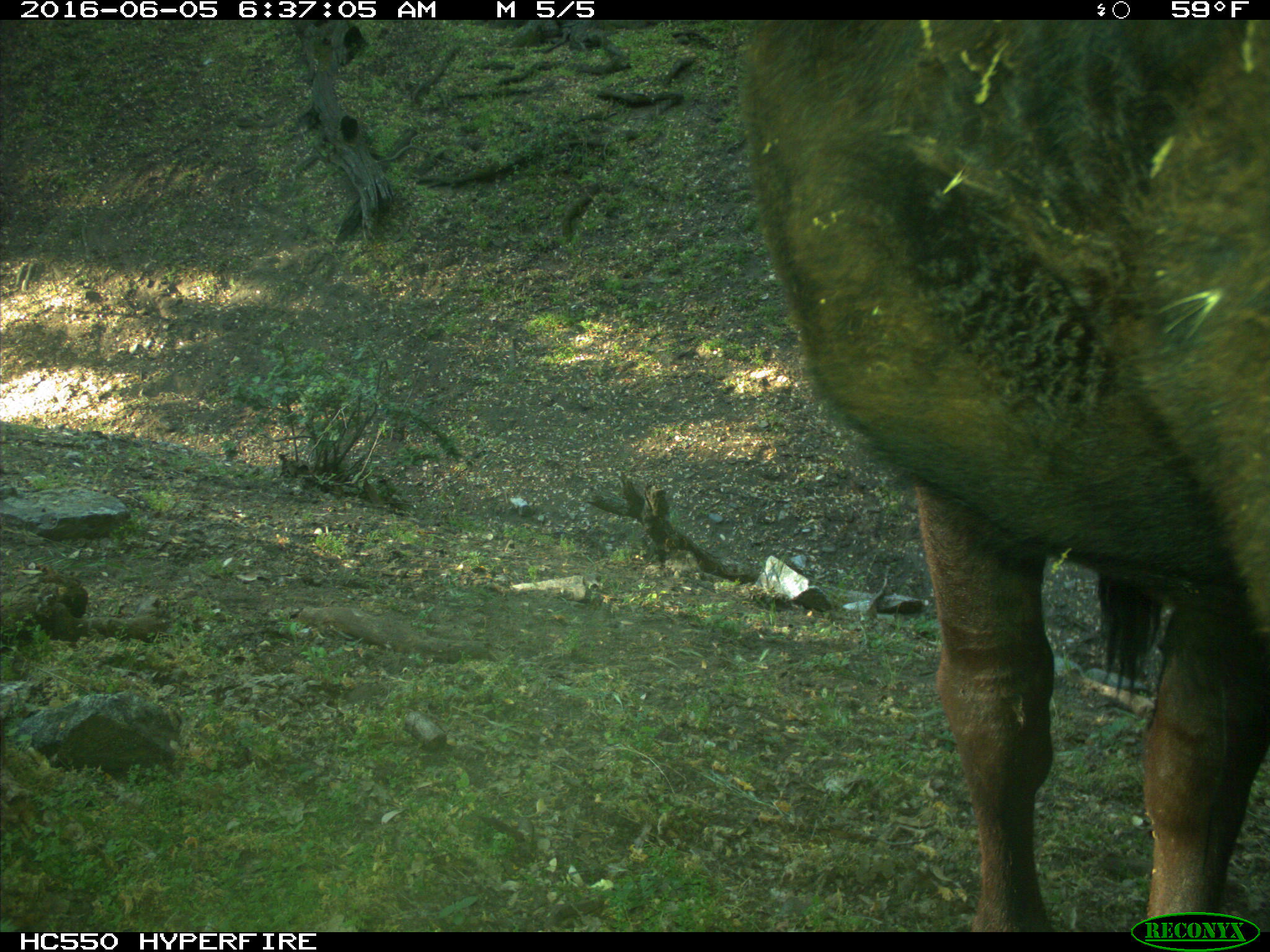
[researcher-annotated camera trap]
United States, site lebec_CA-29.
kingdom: Animalia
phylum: Chordata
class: Mammalia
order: Artiodactyla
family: Bovidae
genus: Bos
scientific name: Bos taurus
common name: domestic cow